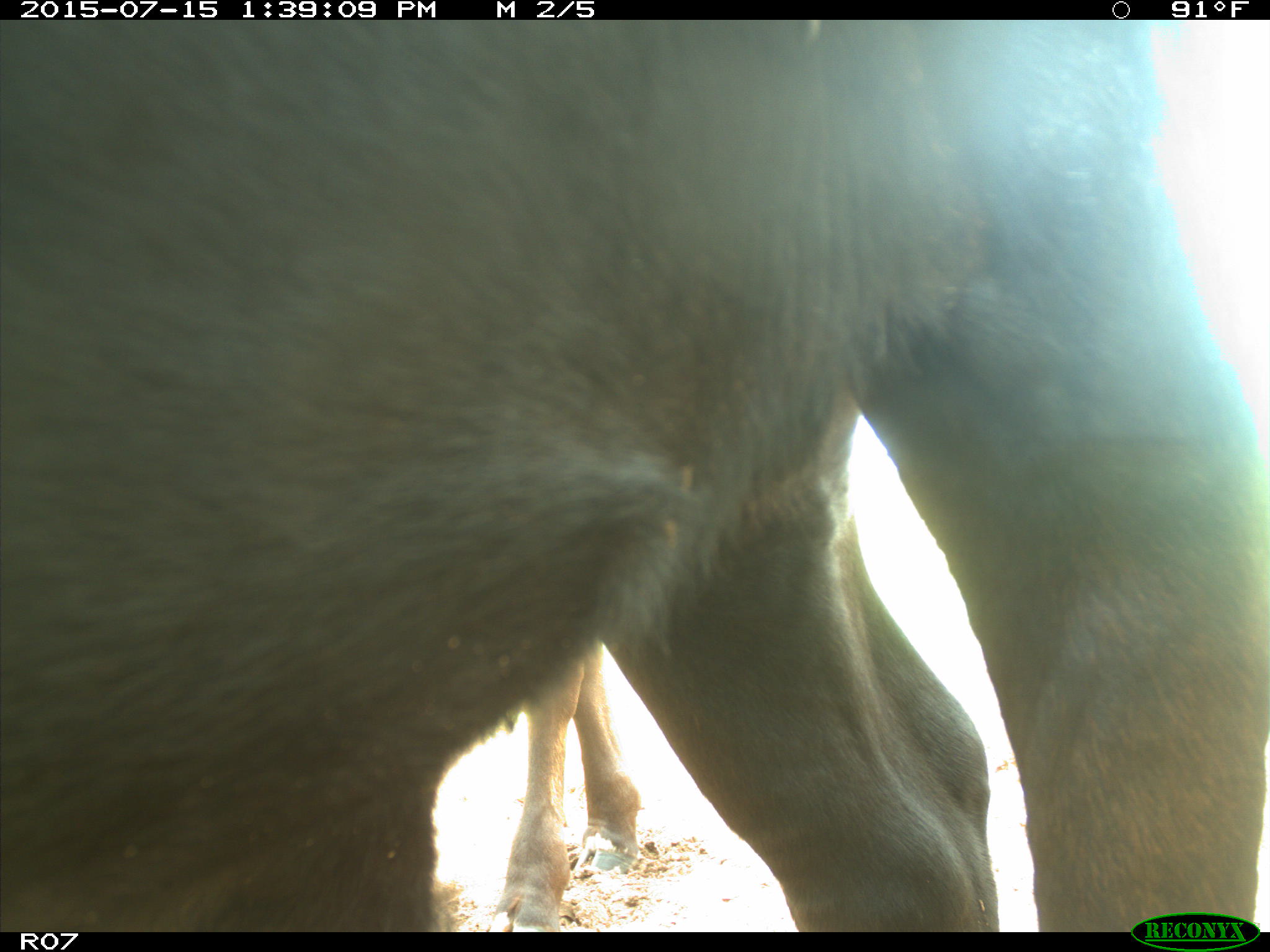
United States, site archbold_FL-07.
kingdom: Animalia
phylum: Chordata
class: Mammalia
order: Artiodactyla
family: Bovidae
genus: Bos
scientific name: Bos taurus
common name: domestic cow